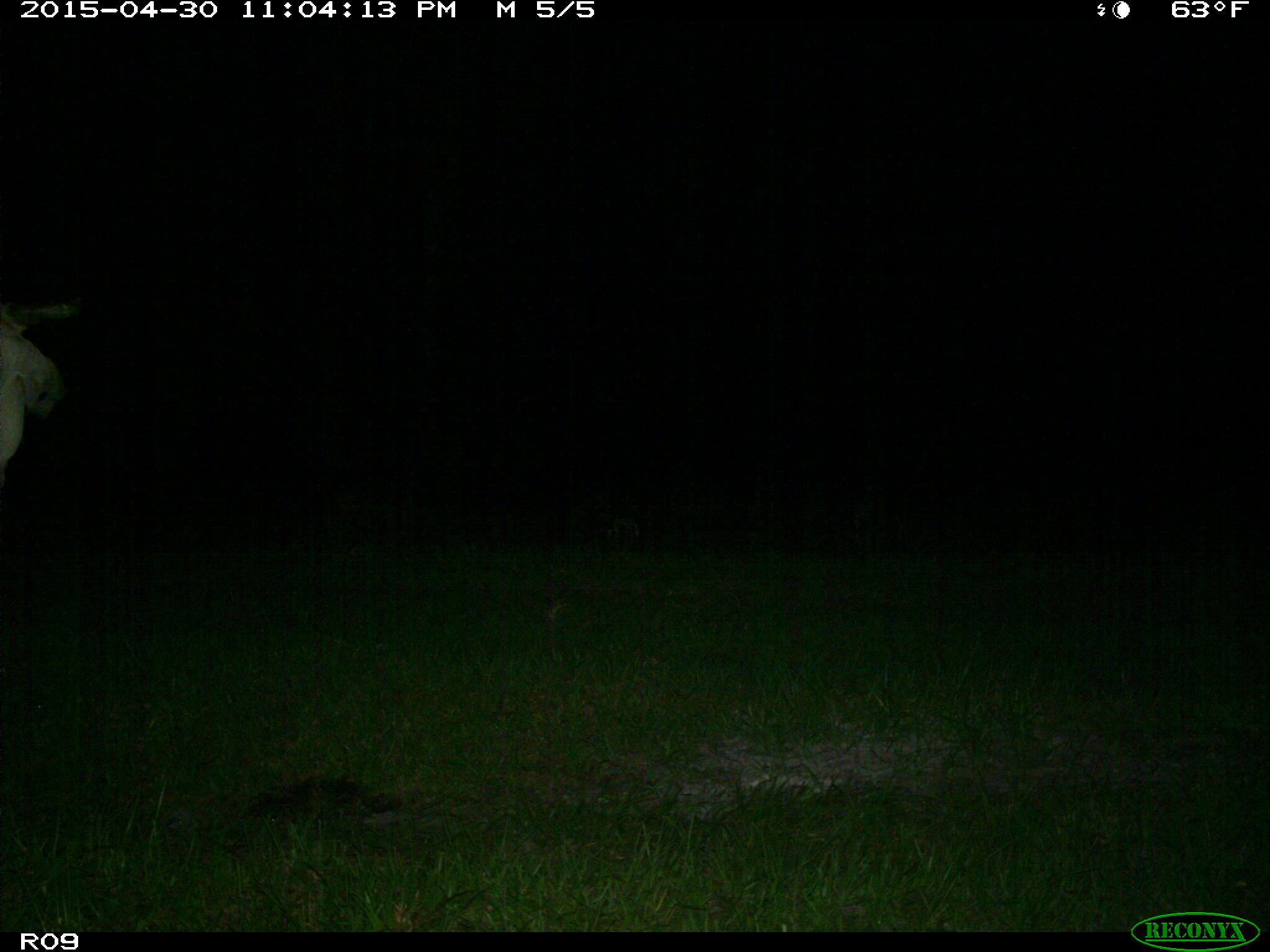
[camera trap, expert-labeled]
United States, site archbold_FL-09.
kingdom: Animalia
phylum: Chordata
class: Mammalia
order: Artiodactyla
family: Bovidae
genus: Bos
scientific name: Bos taurus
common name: domestic cow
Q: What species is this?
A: Bos taurus (domestic cow).